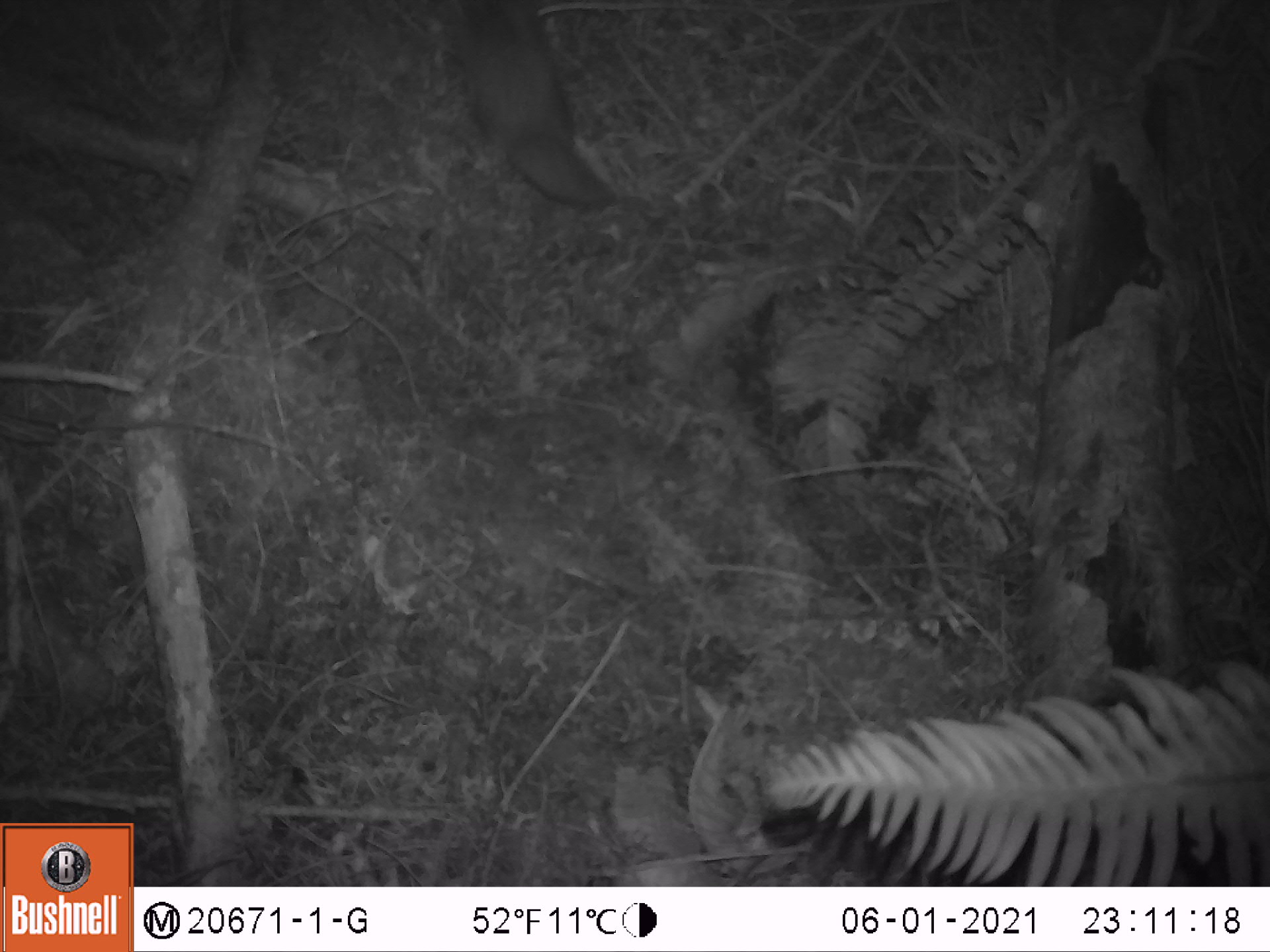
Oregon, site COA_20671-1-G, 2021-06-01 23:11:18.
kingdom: Animalia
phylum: Chordata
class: Mammalia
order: Rodentia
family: Sciuridae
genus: Glaucomys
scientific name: Glaucomys oregonensis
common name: humboldt's flying squirrel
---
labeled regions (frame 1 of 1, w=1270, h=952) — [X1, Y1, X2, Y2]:
humboldt's flying squirrel: [414, 2, 641, 224]